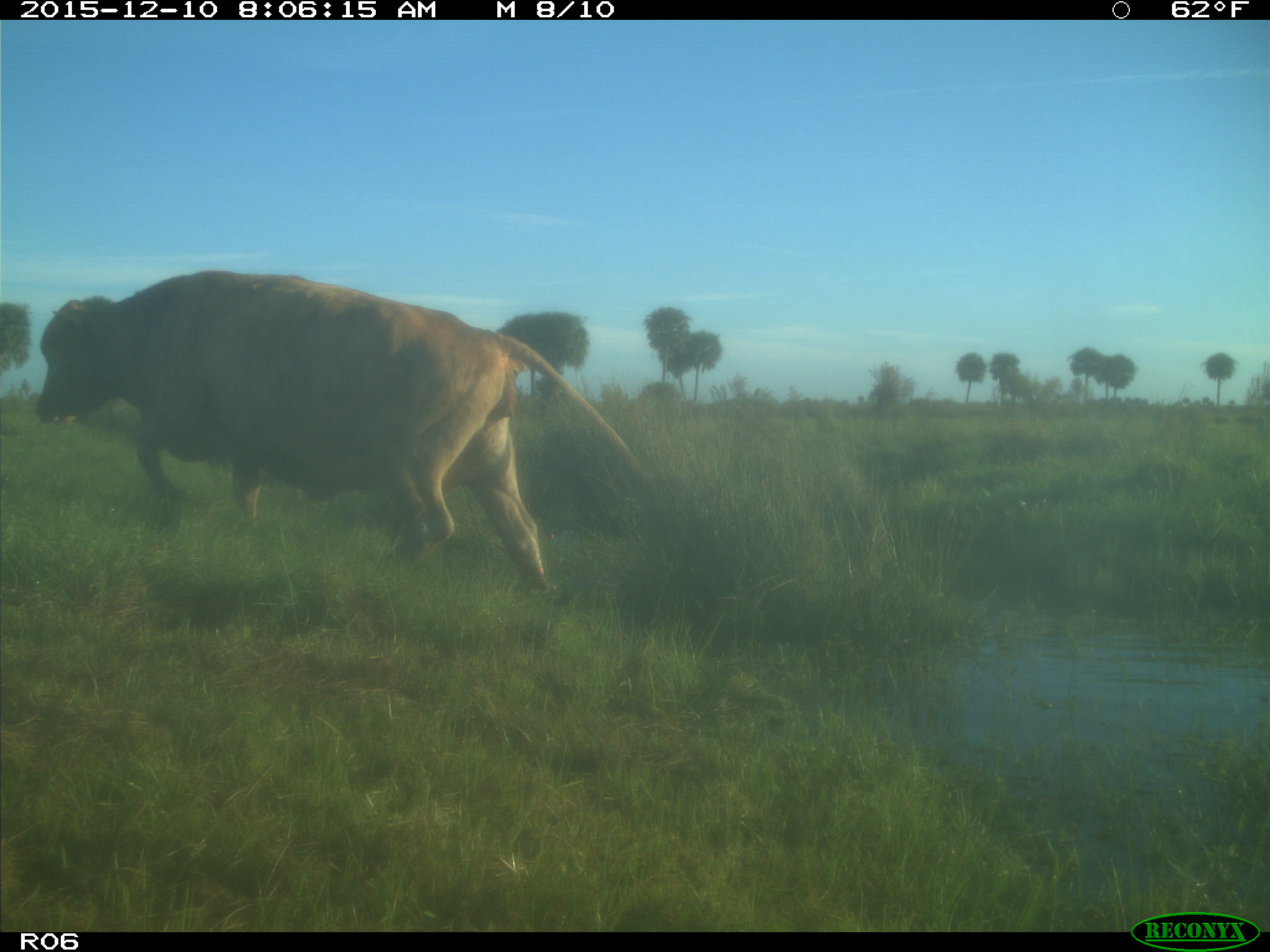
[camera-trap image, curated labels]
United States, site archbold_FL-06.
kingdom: Animalia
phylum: Chordata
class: Mammalia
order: Artiodactyla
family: Bovidae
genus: Bos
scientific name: Bos taurus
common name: domestic cow